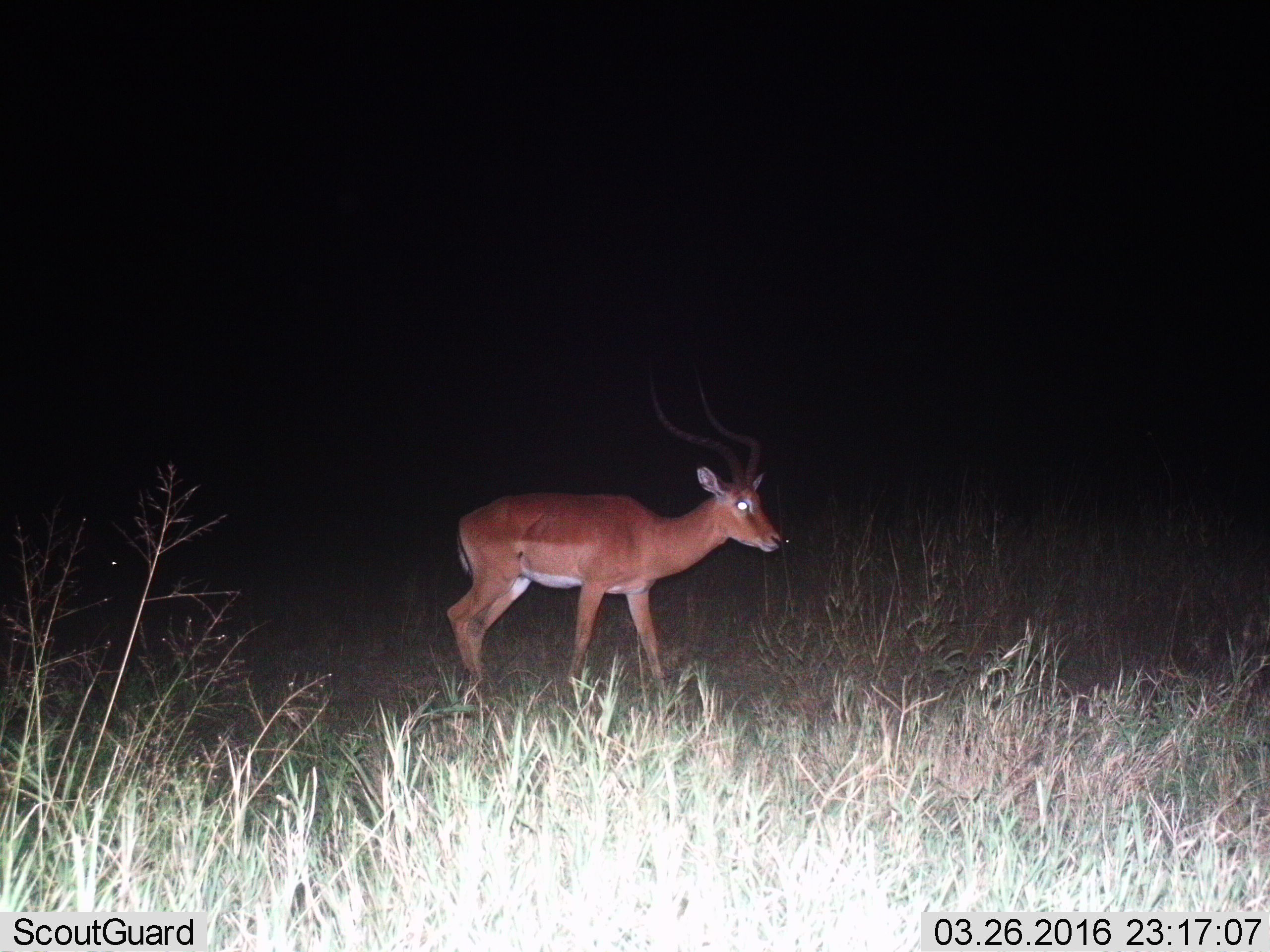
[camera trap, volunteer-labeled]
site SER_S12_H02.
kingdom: Animalia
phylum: Chordata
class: Mammalia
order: Artiodactyla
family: Bovidae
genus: Aepyceros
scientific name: Aepyceros melampus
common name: impala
Impala (Aepyceros melampus), count 1. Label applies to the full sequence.